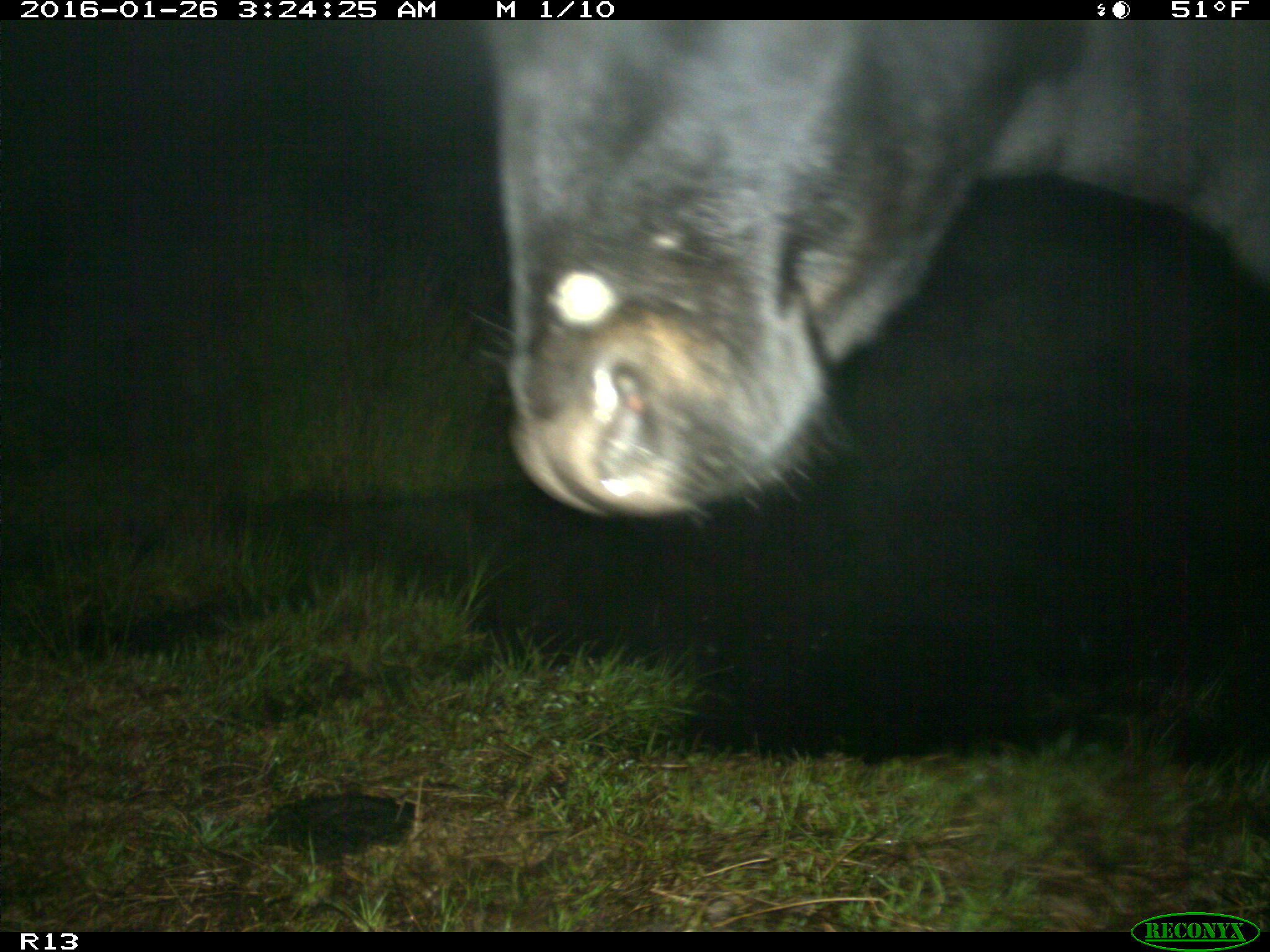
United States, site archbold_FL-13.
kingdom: Animalia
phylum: Chordata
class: Mammalia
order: Artiodactyla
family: Bovidae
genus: Bos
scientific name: Bos taurus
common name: domestic cow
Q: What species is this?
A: Bos taurus (domestic cow).